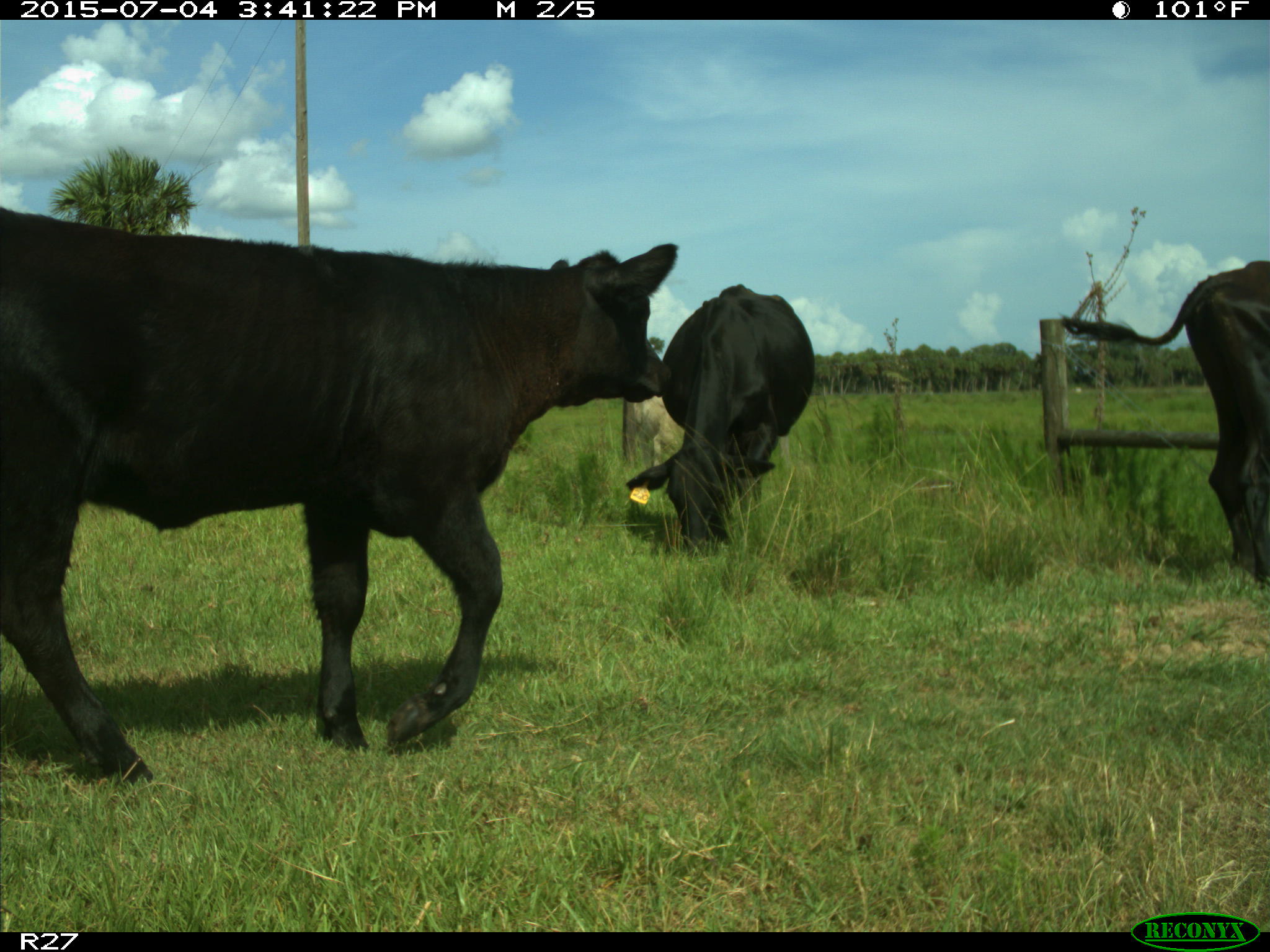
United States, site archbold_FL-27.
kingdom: Animalia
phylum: Chordata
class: Mammalia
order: Artiodactyla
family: Bovidae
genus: Bos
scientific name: Bos taurus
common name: domestic cow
Bos taurus (domestic cow).